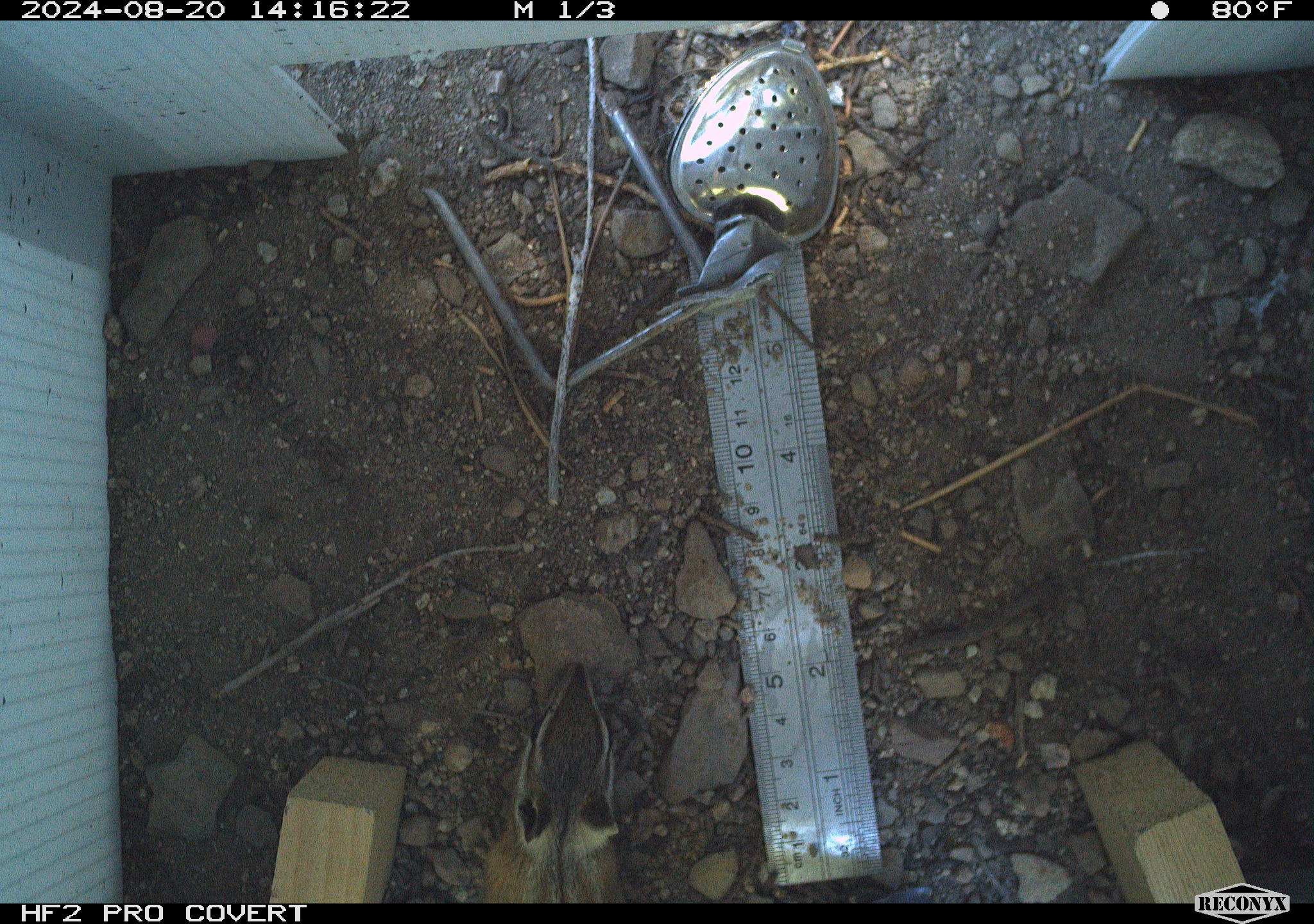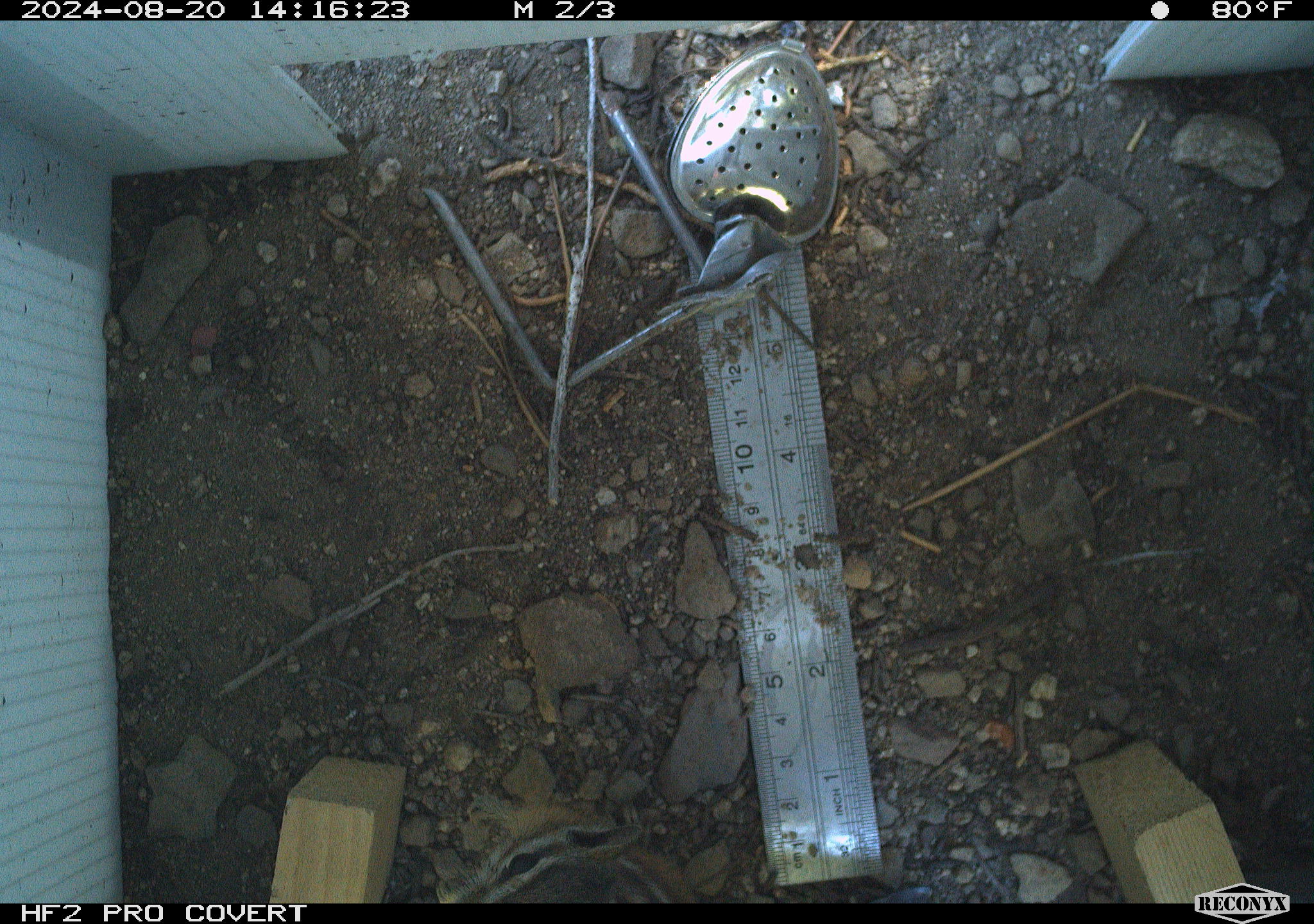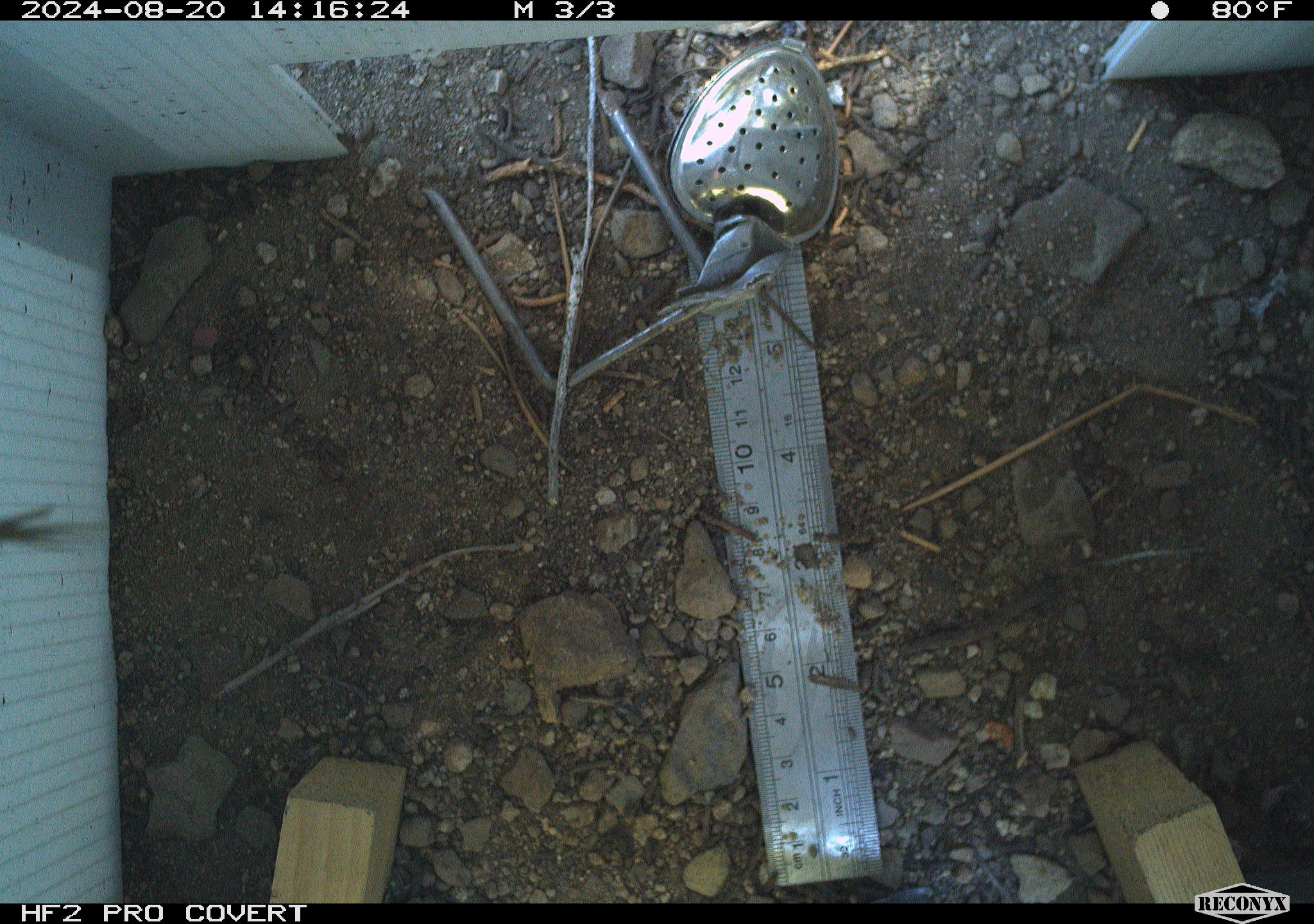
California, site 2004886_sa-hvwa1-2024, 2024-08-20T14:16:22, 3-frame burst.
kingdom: Animalia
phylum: Chordata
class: Mammalia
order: Rodentia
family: Sciuridae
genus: Neotamias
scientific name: Neotamias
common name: western chipmunks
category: neotamias species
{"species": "neotamias species (western chipmunks) (Neotamias)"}